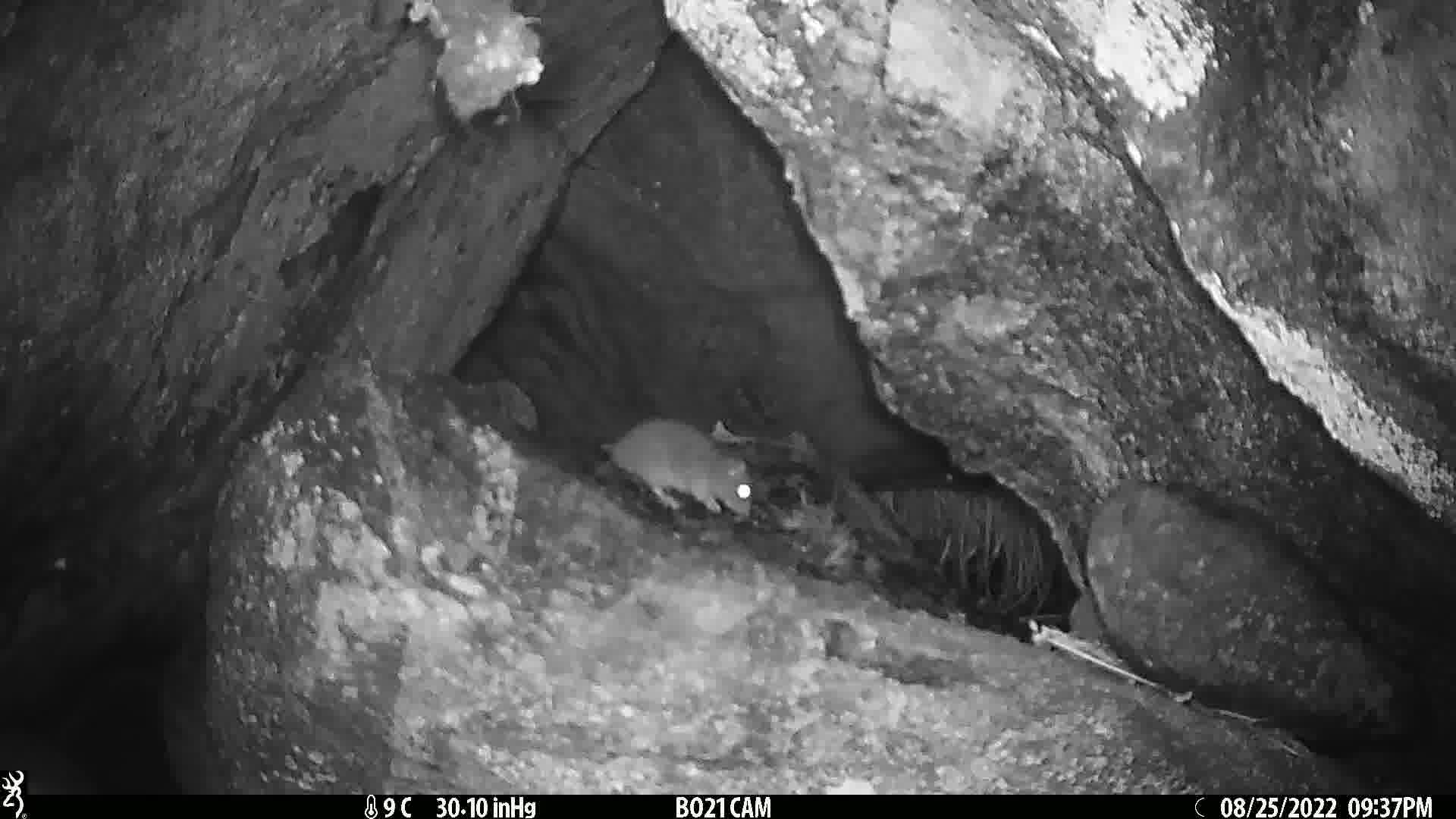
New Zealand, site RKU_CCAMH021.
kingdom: Animalia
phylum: Chordata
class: Mammalia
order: Rodentia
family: Muridae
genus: Rattus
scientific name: Rattus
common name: rat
Rat (Rattus).